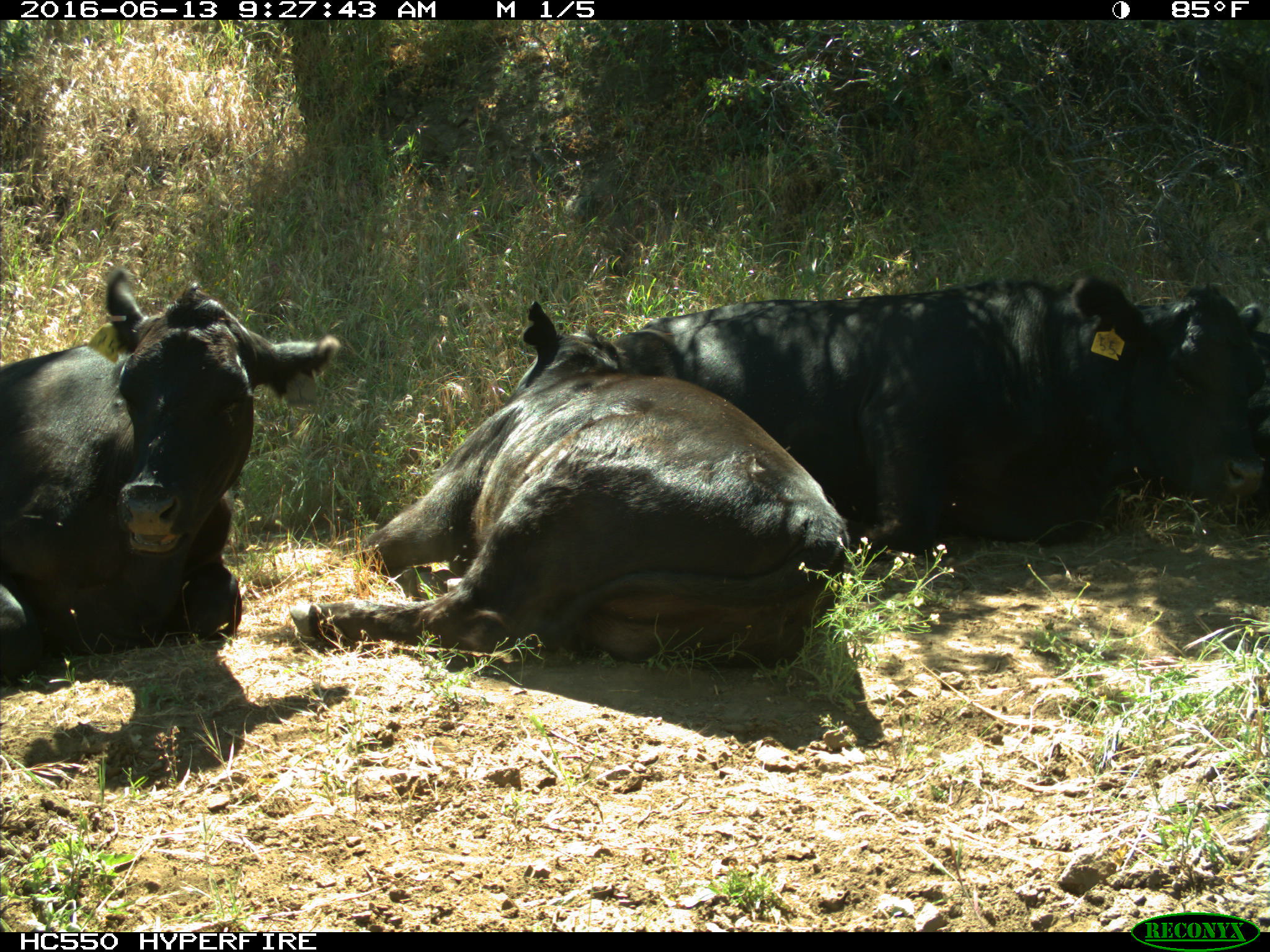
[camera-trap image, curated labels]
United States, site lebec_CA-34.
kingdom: Animalia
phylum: Chordata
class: Mammalia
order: Artiodactyla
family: Bovidae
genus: Bos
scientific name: Bos taurus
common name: domestic cow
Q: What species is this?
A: Bos taurus (domestic cow).